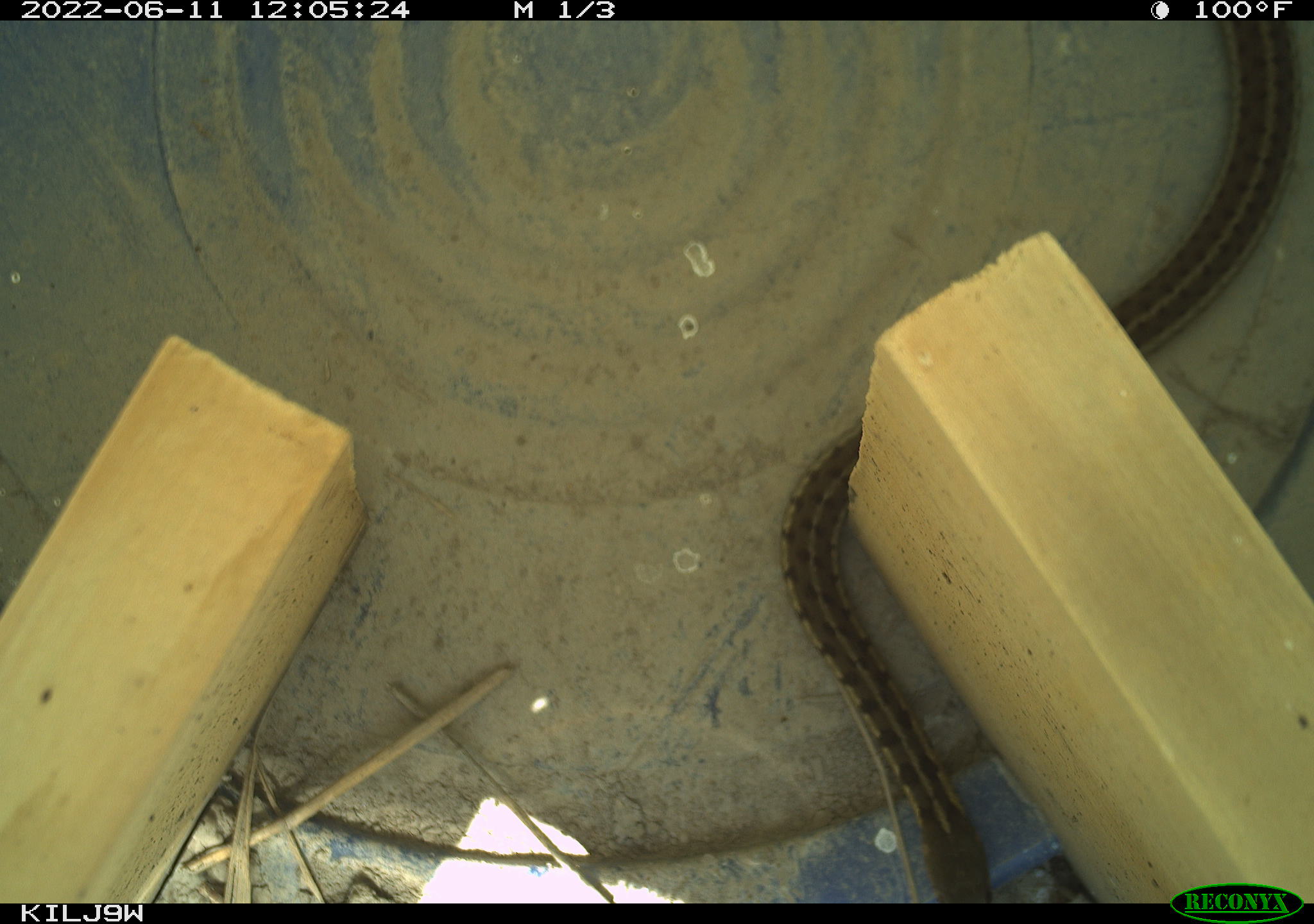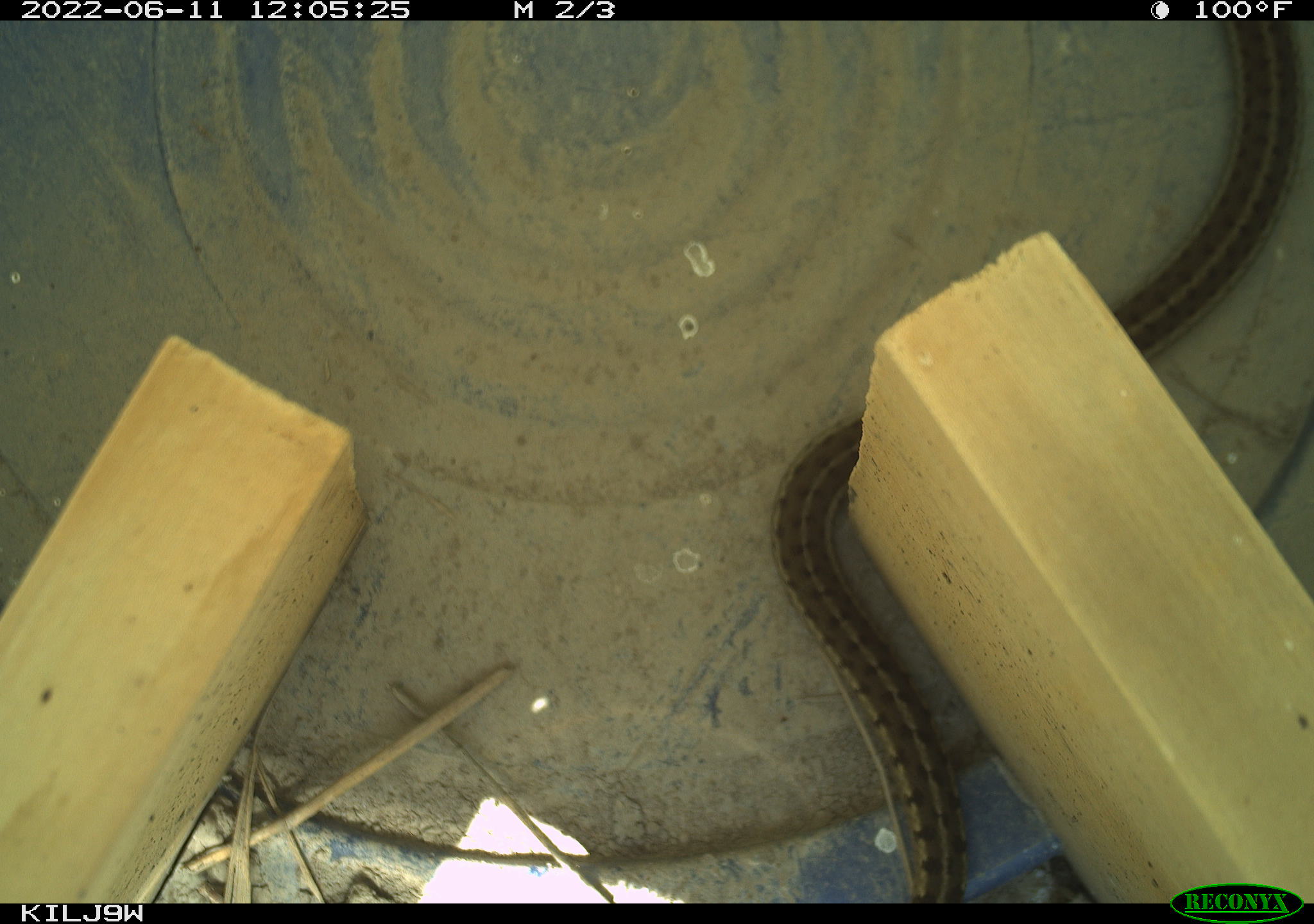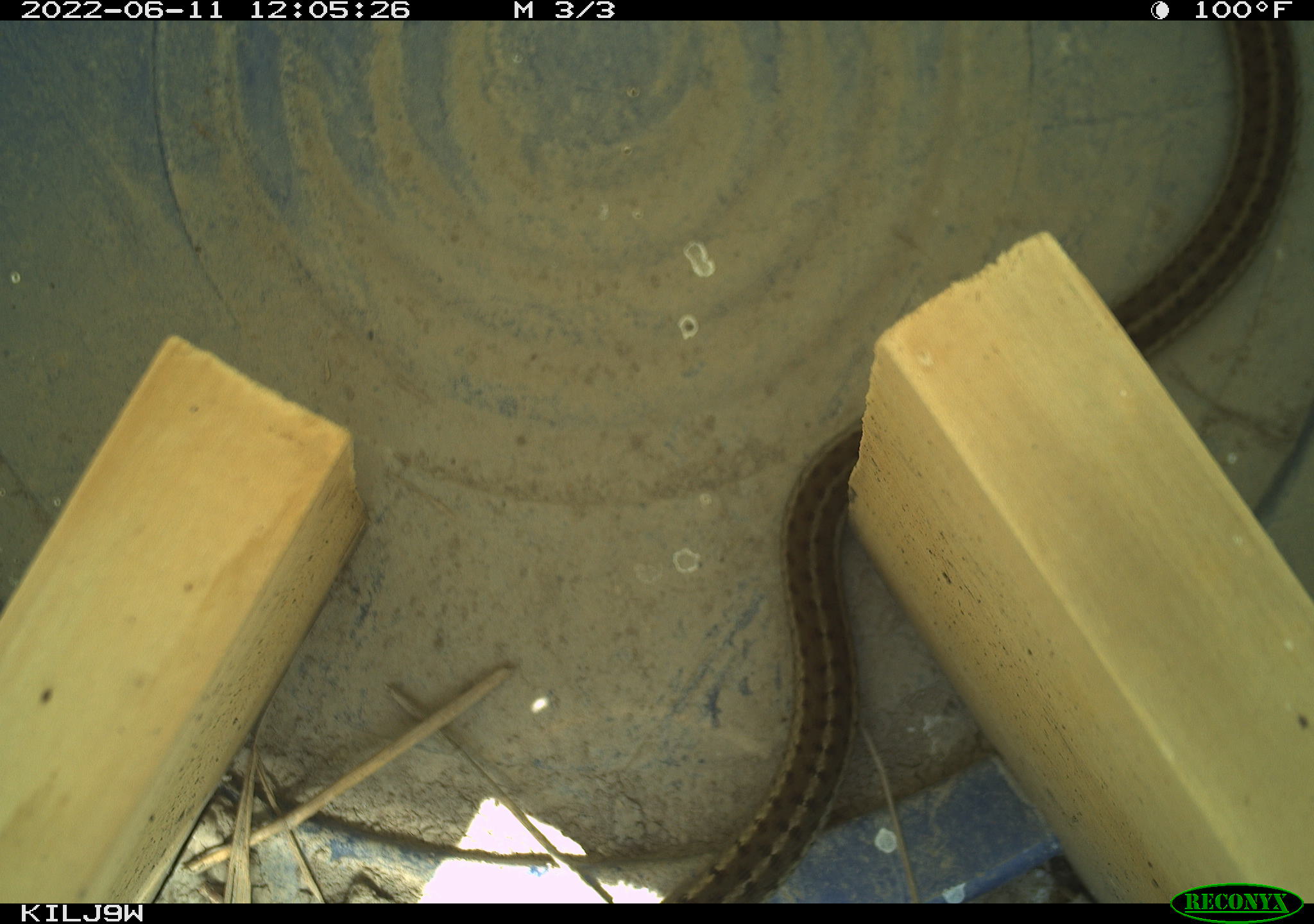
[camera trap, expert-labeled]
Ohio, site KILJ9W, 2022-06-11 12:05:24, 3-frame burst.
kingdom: Animalia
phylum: Chordata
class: Reptilia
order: Squamata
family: Colubridae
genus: Thamnophis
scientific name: Thamnophis sirtalis sirtalis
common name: eastern gartersnake